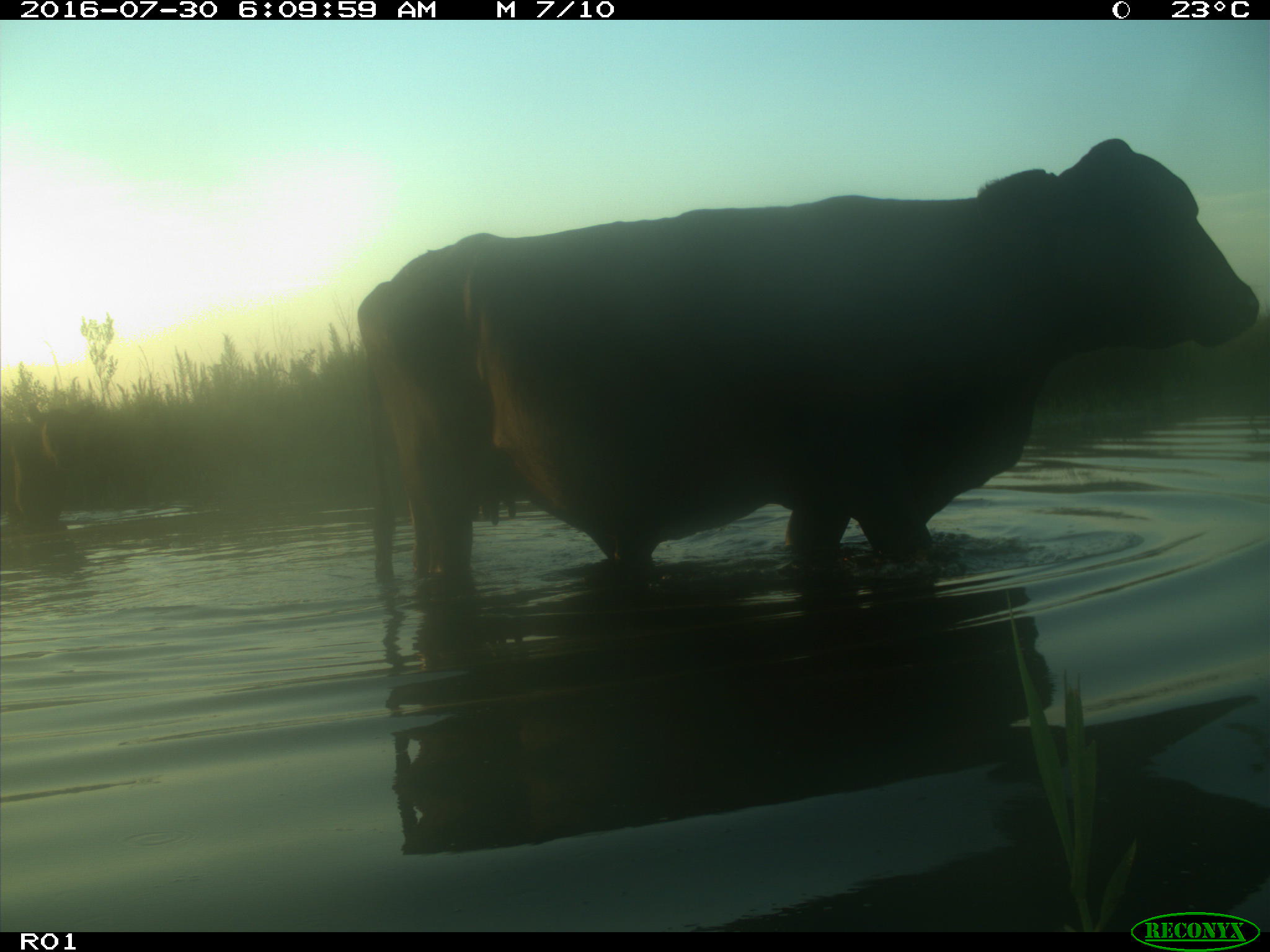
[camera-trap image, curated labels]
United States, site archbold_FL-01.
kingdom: Animalia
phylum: Chordata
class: Mammalia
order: Artiodactyla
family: Bovidae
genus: Bos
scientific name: Bos taurus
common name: domestic cow